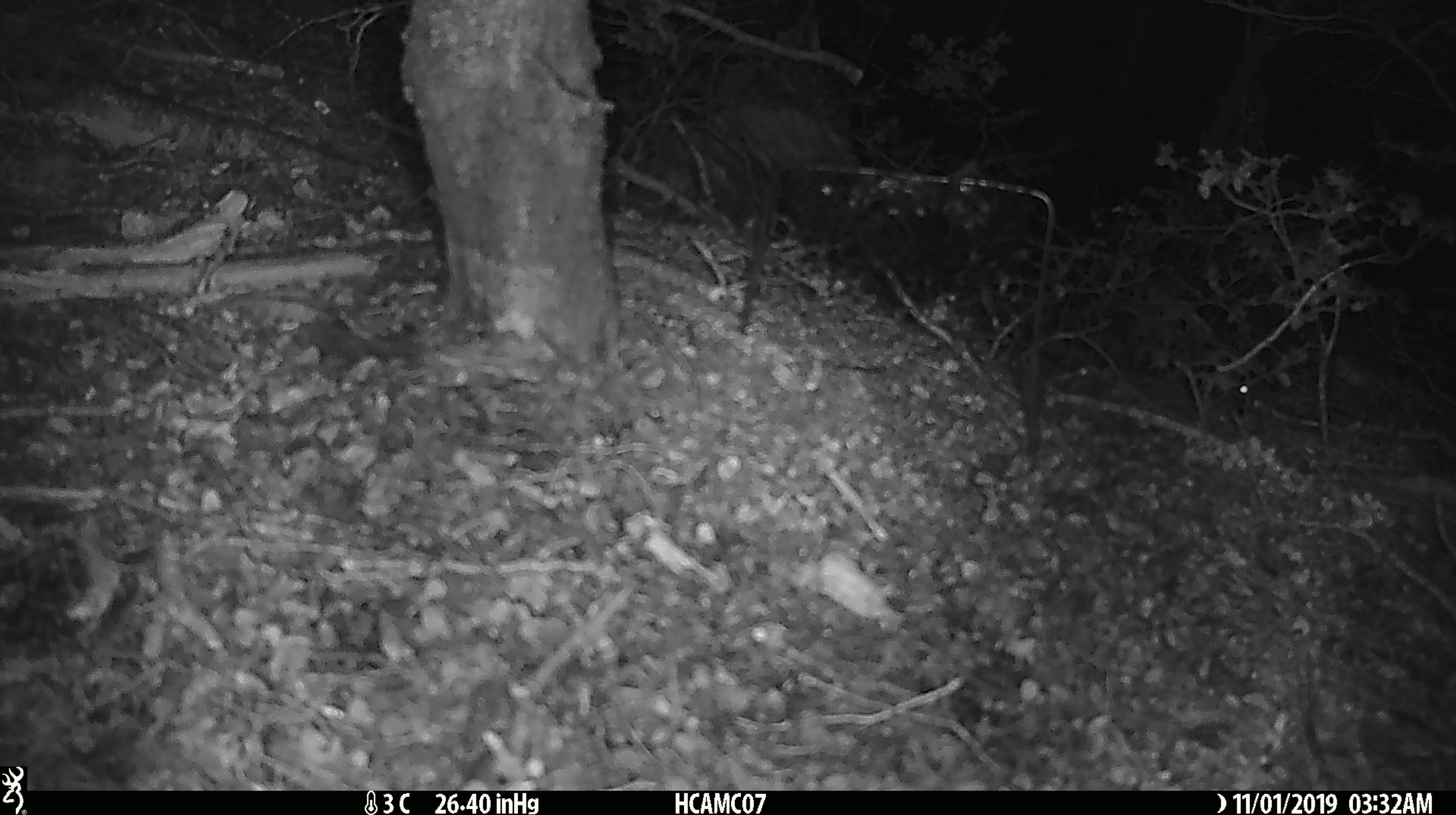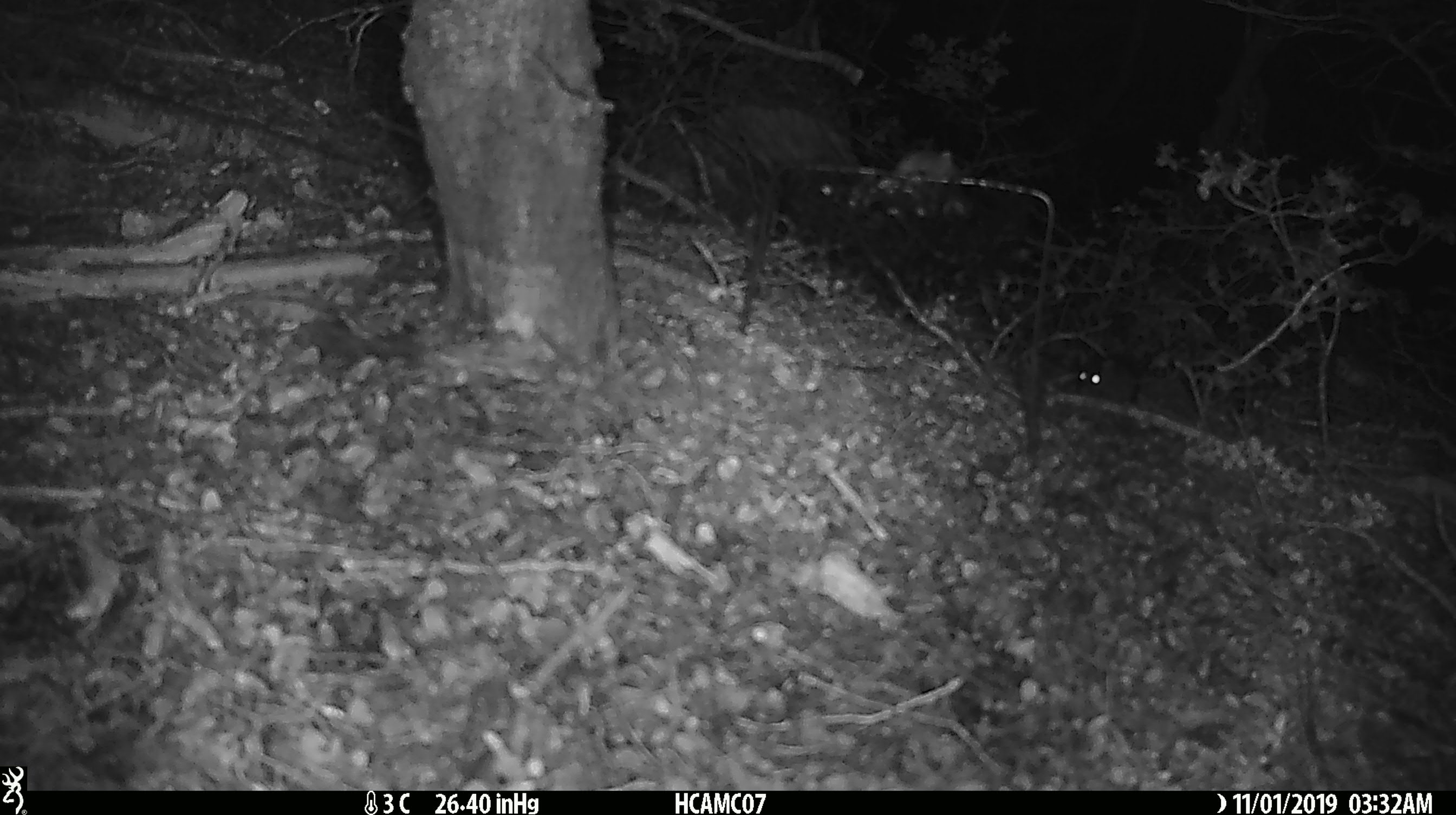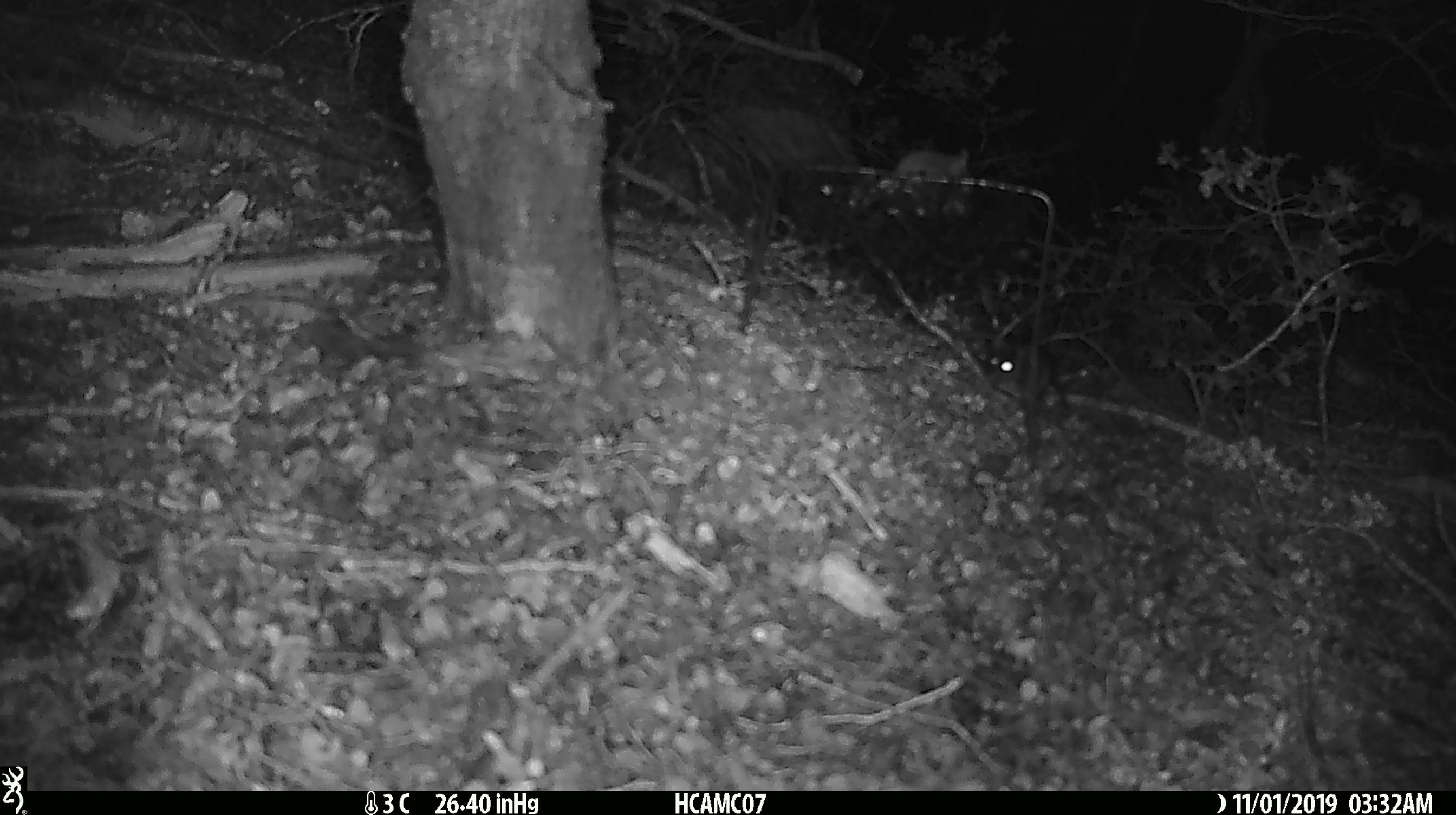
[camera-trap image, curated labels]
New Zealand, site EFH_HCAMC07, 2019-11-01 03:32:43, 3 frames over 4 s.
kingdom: Animalia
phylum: Chordata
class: Mammalia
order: Rodentia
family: Muridae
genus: Mus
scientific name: Mus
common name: mouse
Mouse (Mus).